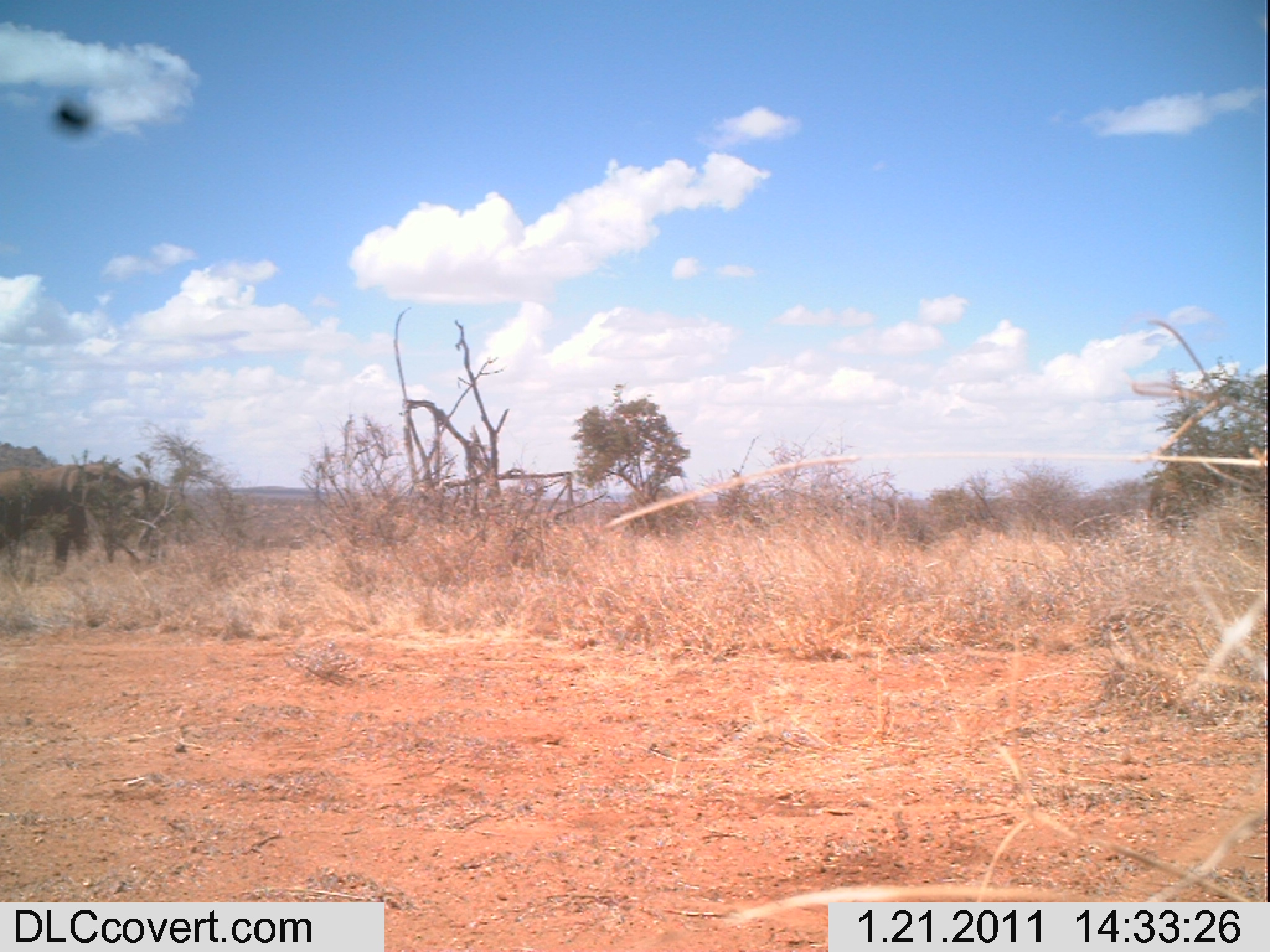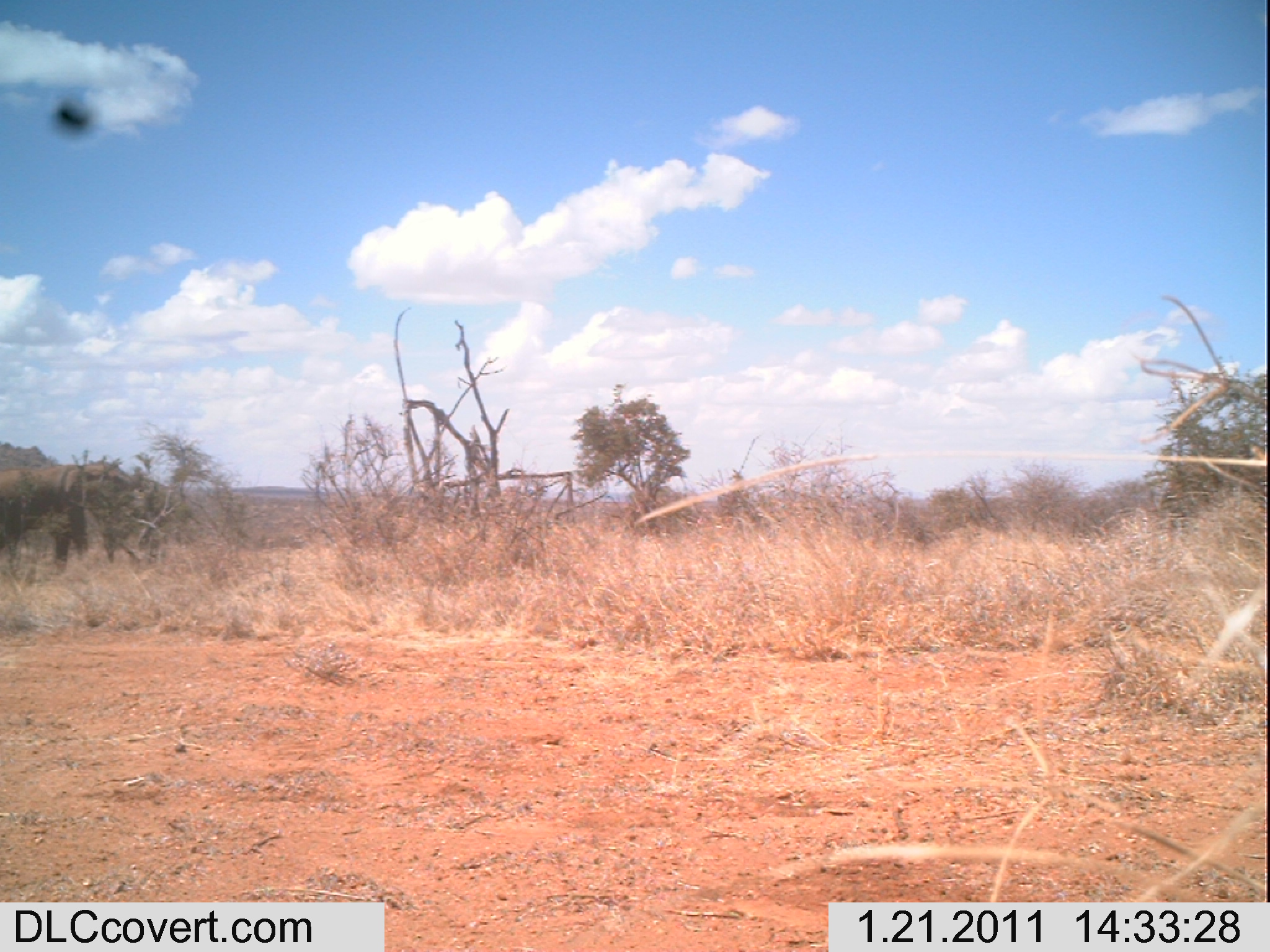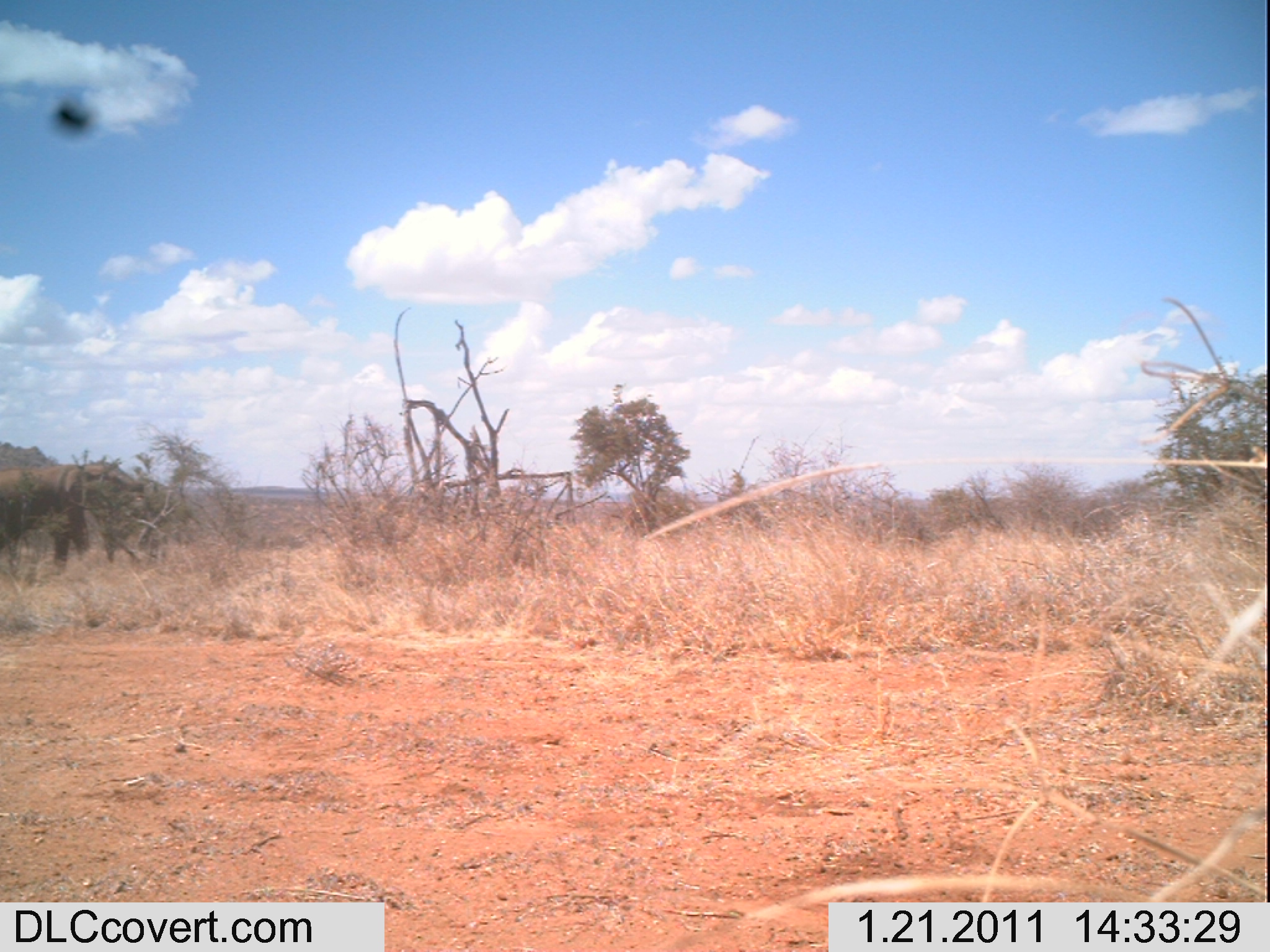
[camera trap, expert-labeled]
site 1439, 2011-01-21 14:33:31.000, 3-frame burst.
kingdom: Animalia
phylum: Chordata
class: Mammalia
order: Proboscidea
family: Elephantidae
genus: Loxodonta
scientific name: Loxodonta africana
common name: african bush elephant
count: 2